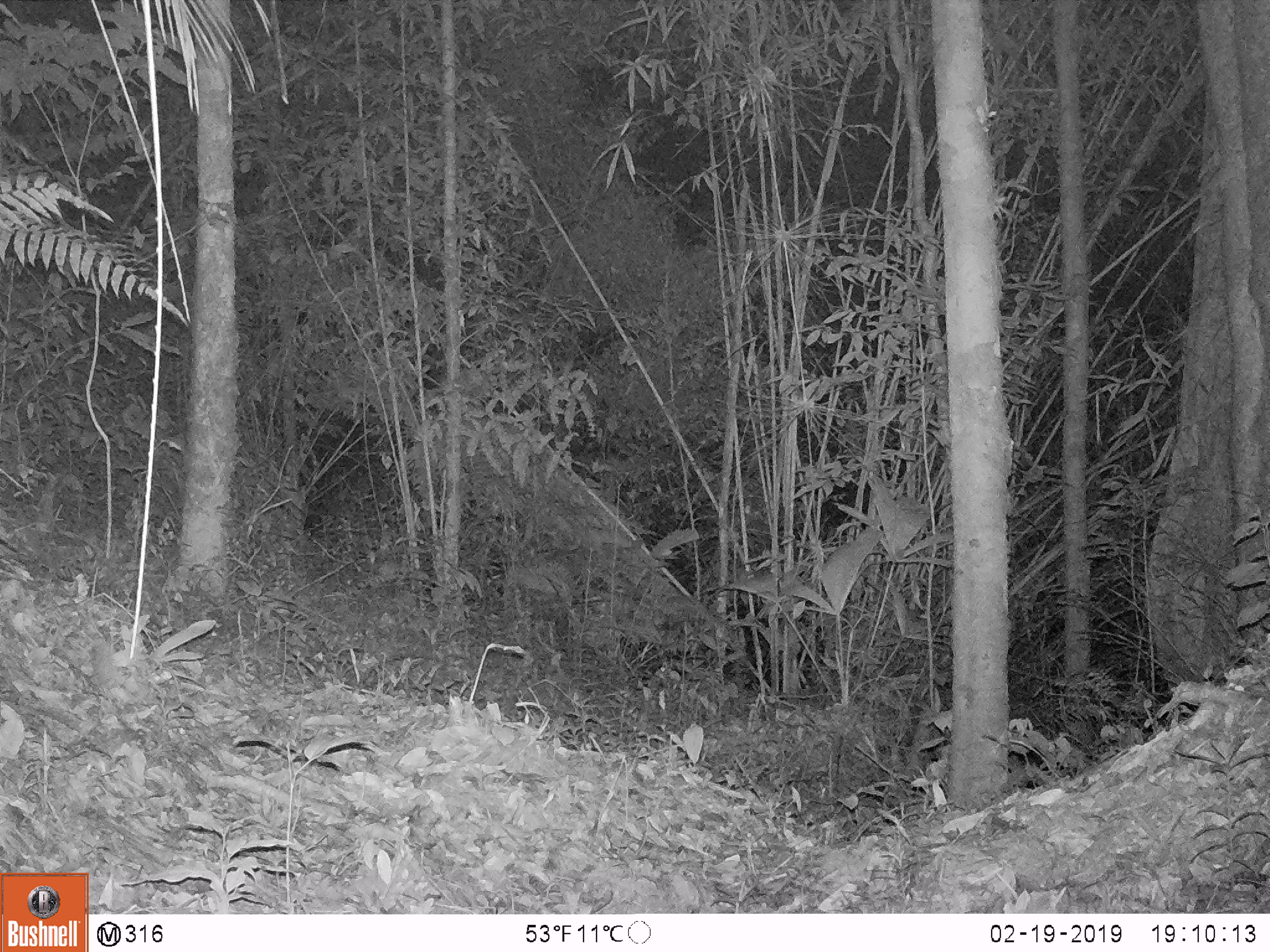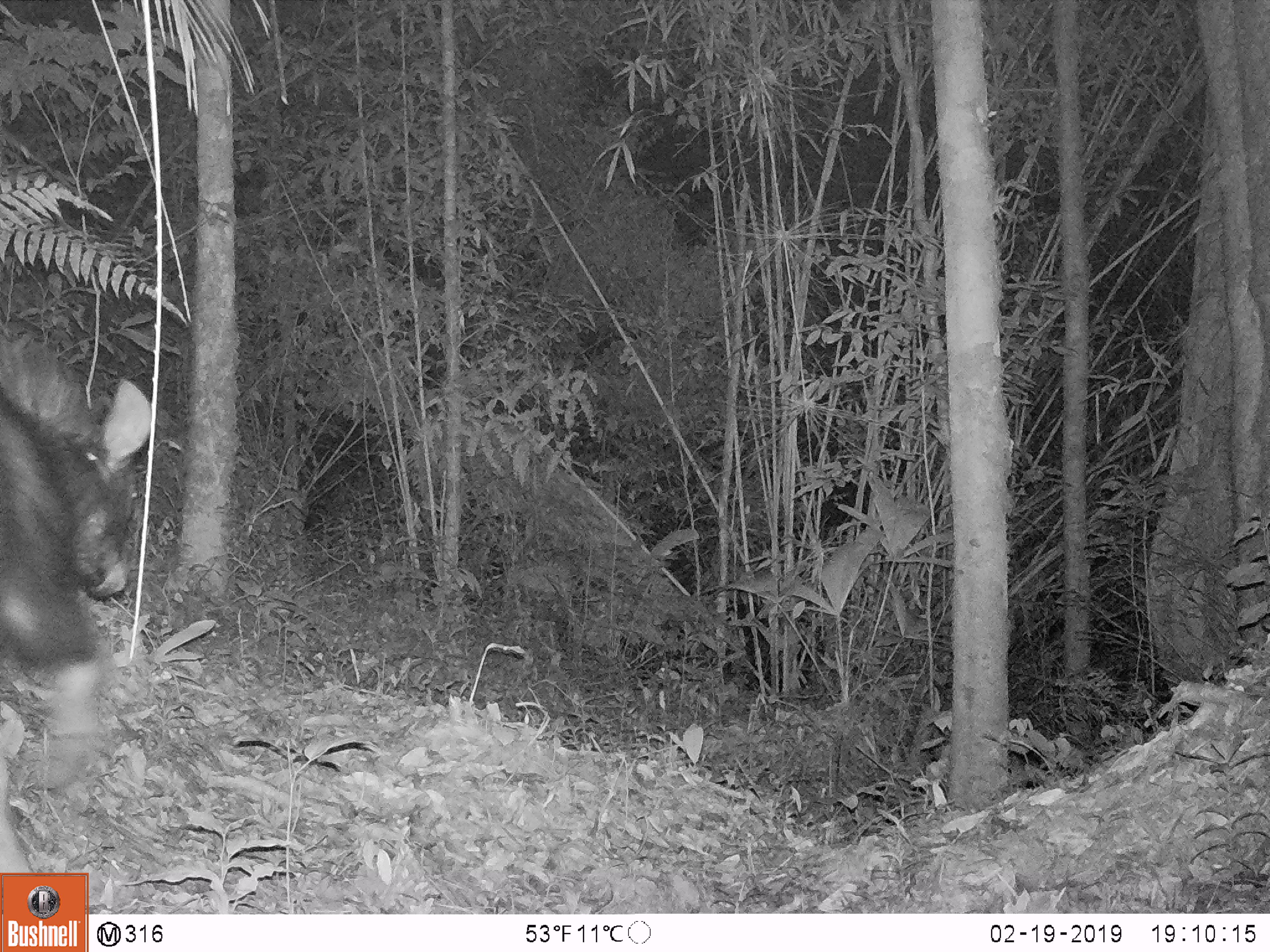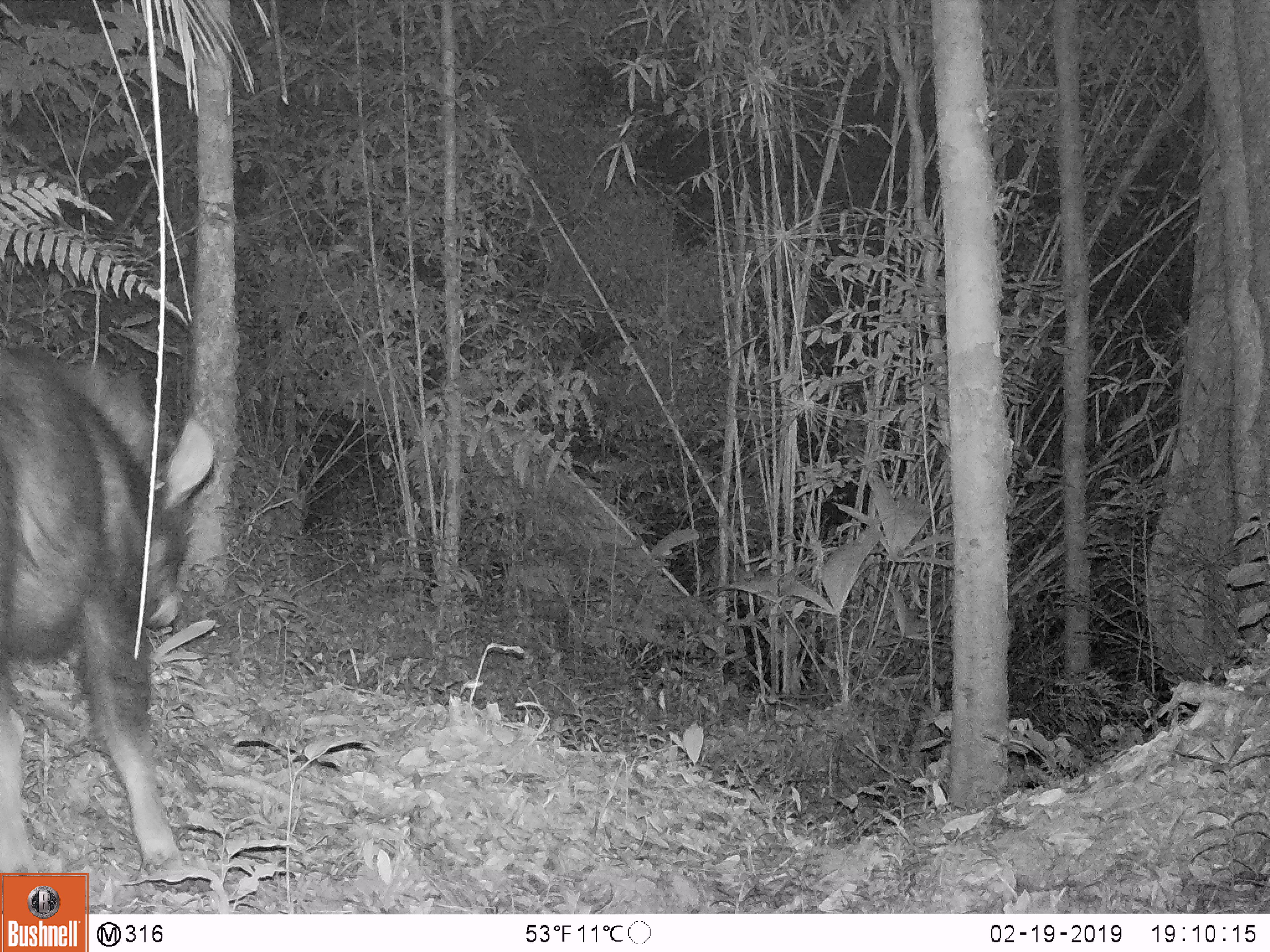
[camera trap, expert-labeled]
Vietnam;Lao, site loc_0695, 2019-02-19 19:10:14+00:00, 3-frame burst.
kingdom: Animalia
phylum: Chordata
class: Mammalia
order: Artiodactyla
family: Bovidae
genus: Capricornis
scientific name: Capricornis sumatraensis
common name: chinese serow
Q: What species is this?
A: Chinese serow (Capricornis sumatraensis).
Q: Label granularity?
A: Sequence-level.